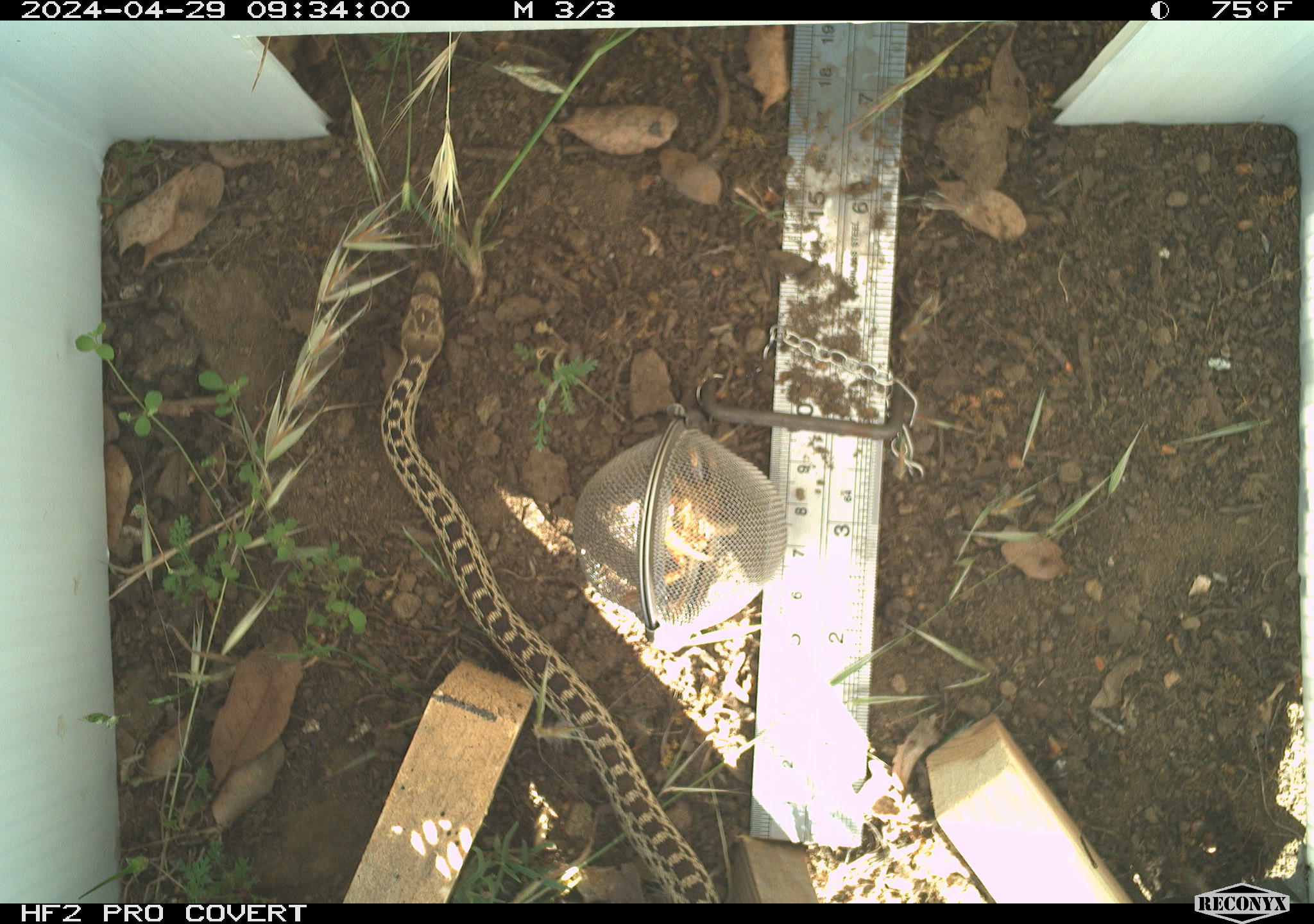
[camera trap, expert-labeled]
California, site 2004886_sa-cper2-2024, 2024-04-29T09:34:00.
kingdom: Animalia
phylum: Chordata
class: Reptilia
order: Squamata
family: Colubridae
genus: Pituophis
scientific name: Pituophis catenifer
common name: gophersnake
Gophersnake (Pituophis catenifer).